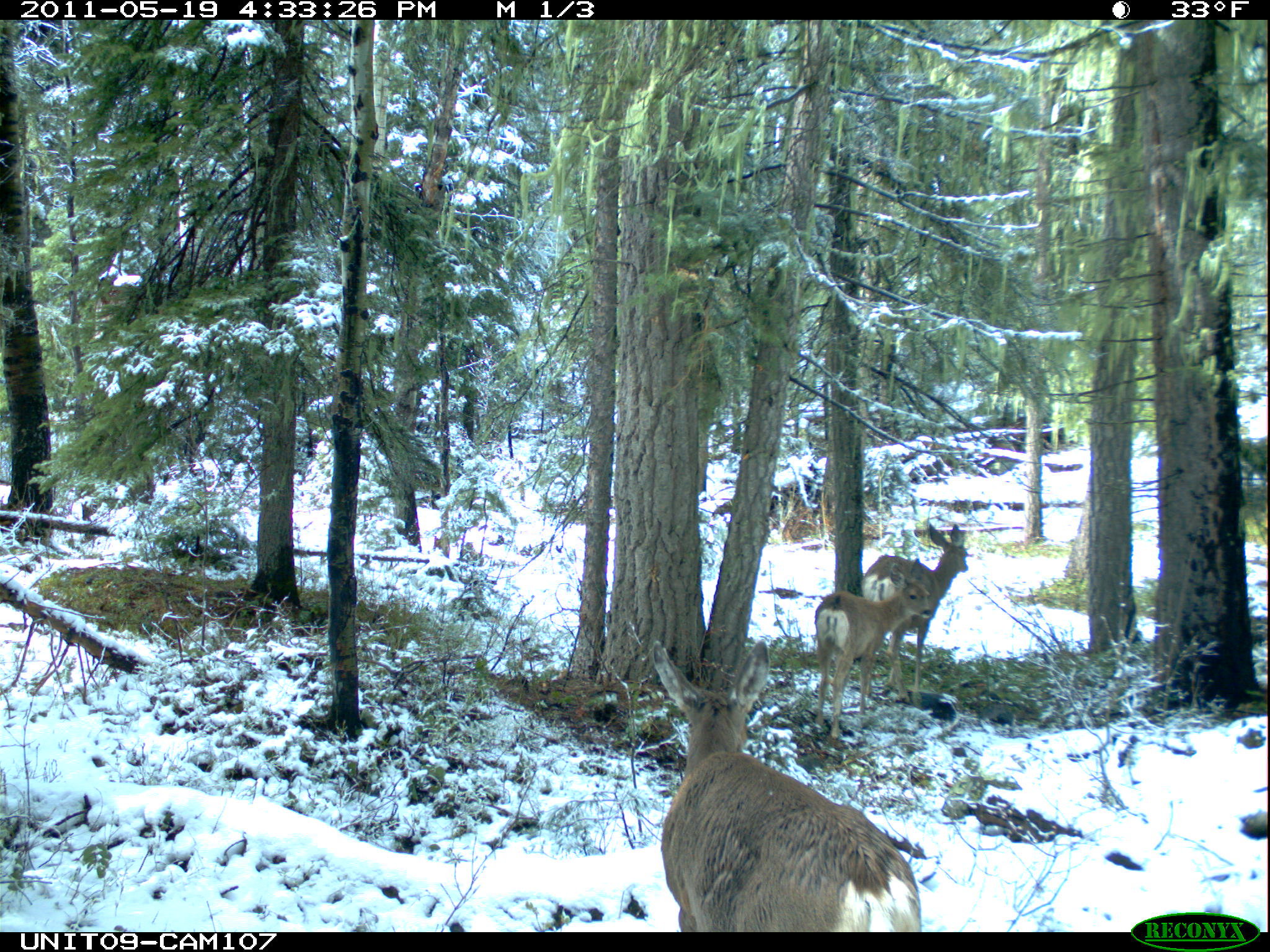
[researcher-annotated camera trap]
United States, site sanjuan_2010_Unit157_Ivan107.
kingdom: Animalia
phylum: Chordata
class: Mammalia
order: Artiodactyla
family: Cervidae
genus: Odocoileus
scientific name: Odocoileus hemionus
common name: mule deer